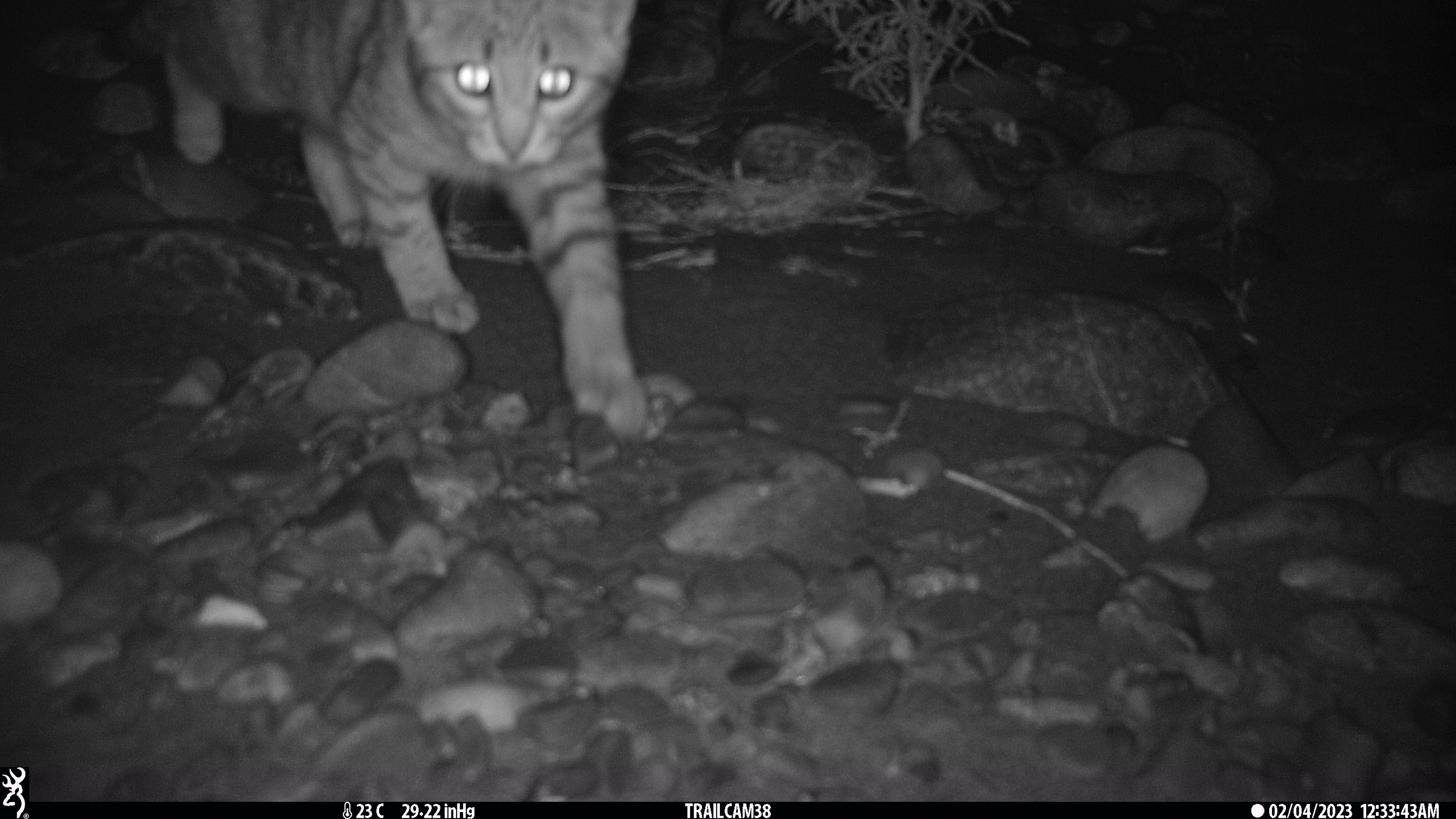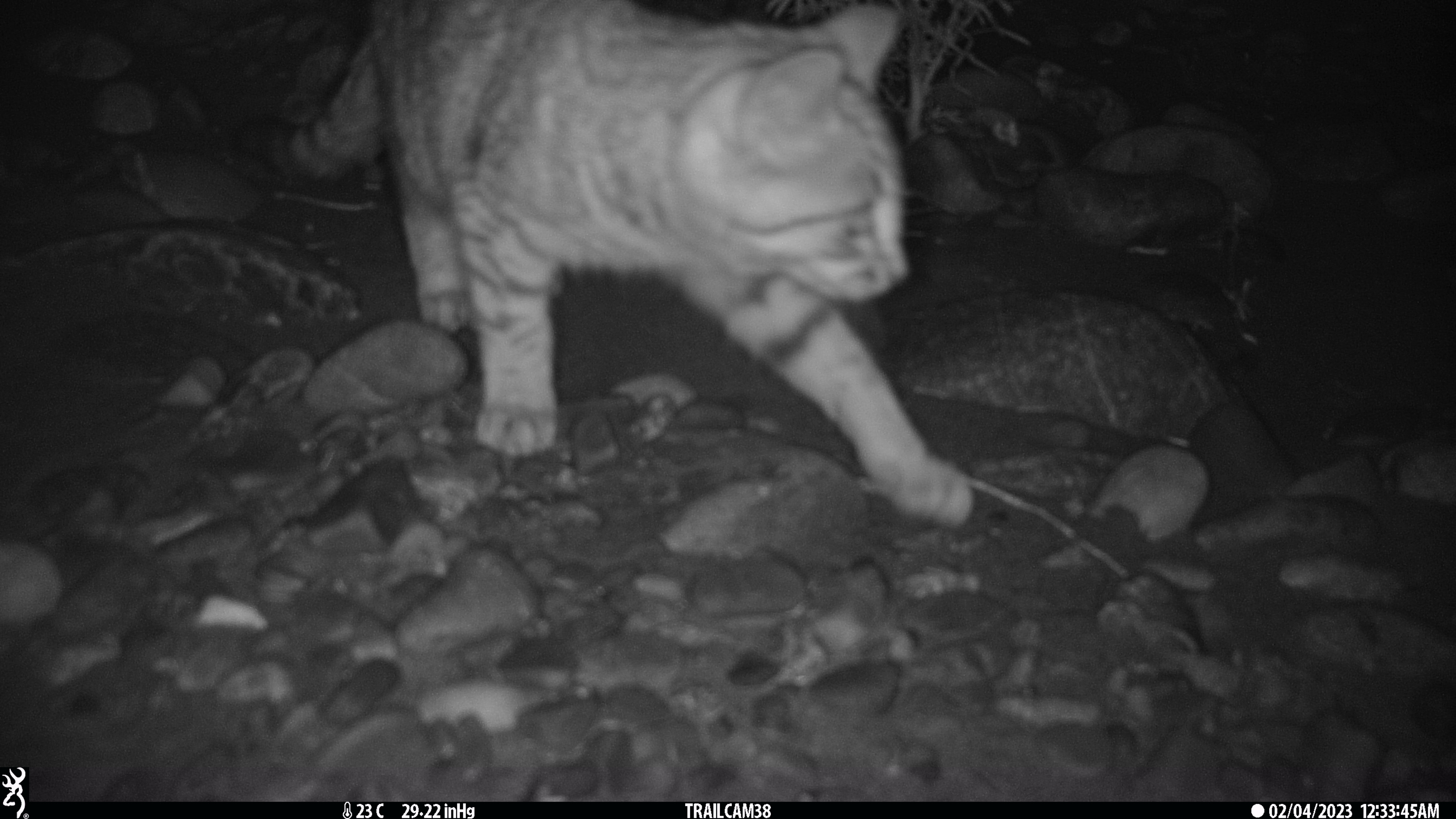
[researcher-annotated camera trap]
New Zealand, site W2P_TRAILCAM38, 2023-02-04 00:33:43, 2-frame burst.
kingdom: Animalia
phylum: Chordata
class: Mammalia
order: Carnivora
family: Felidae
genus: Felis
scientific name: Felis catus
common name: domestic cat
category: cat